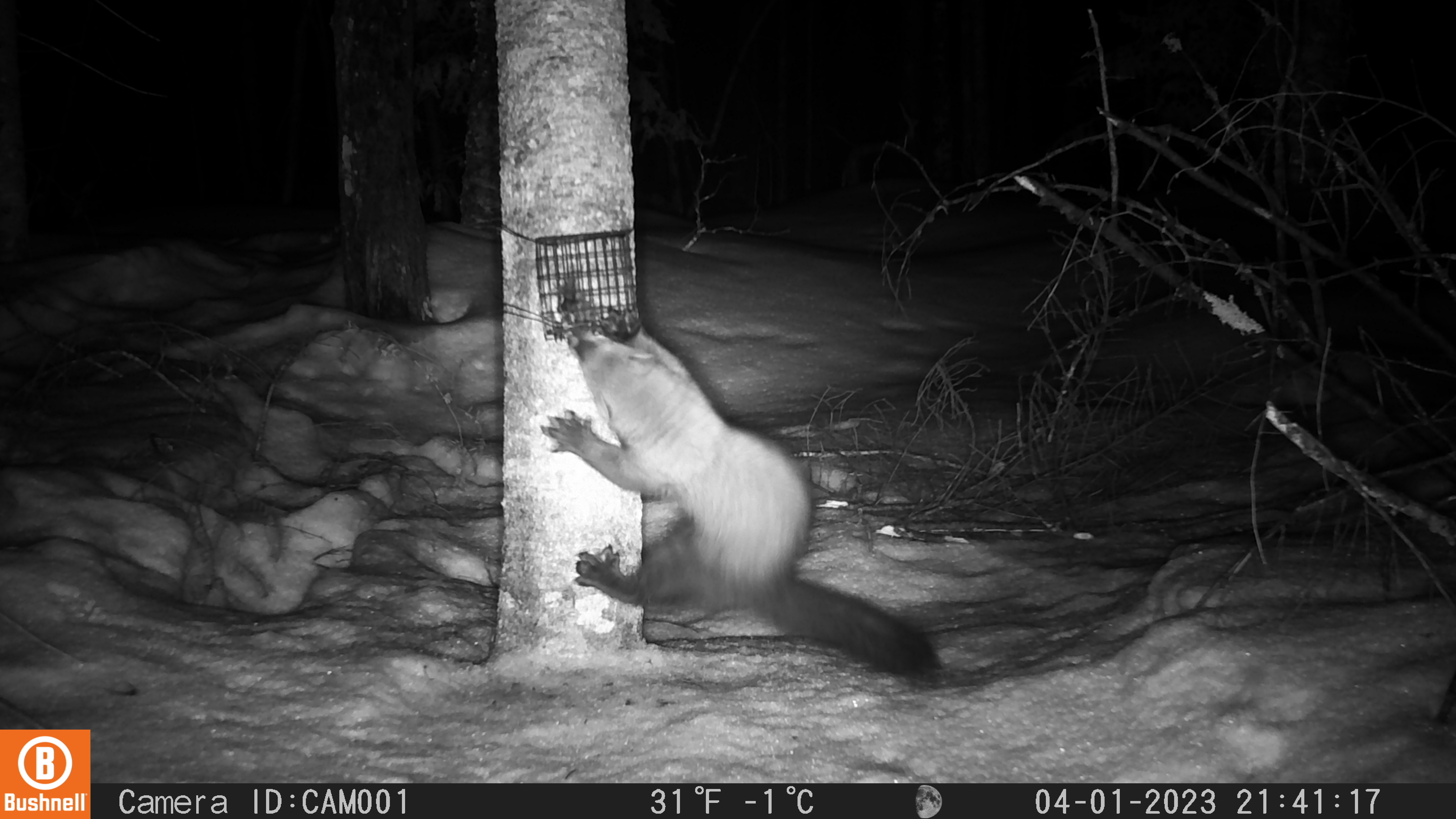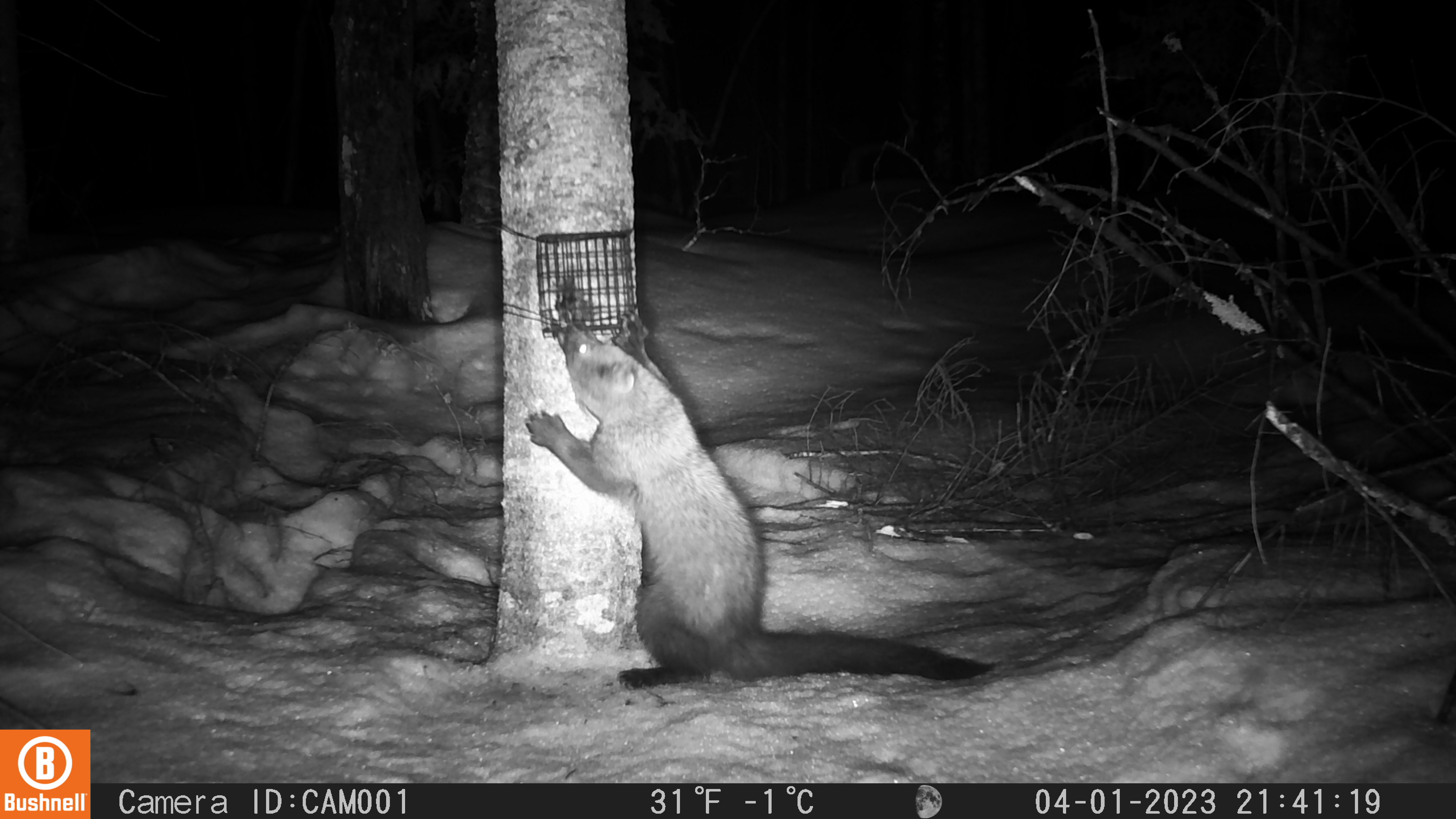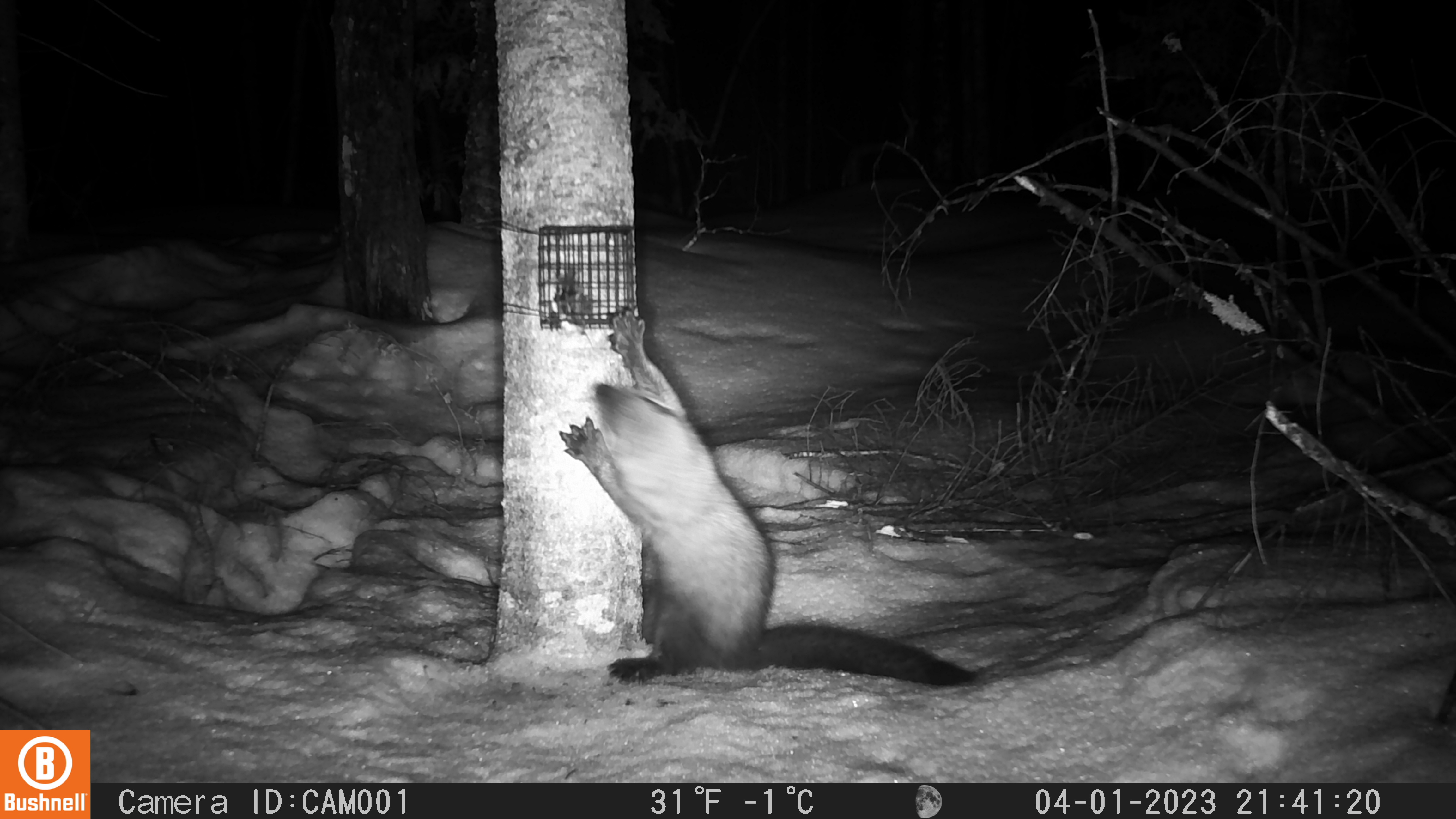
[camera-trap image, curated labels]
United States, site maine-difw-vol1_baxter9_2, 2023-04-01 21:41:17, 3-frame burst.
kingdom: Animalia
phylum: Chordata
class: Mammalia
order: Carnivora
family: Mustelidae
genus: Pekania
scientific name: Pekania pennanti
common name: fisher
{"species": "fisher (Pekania pennanti)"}